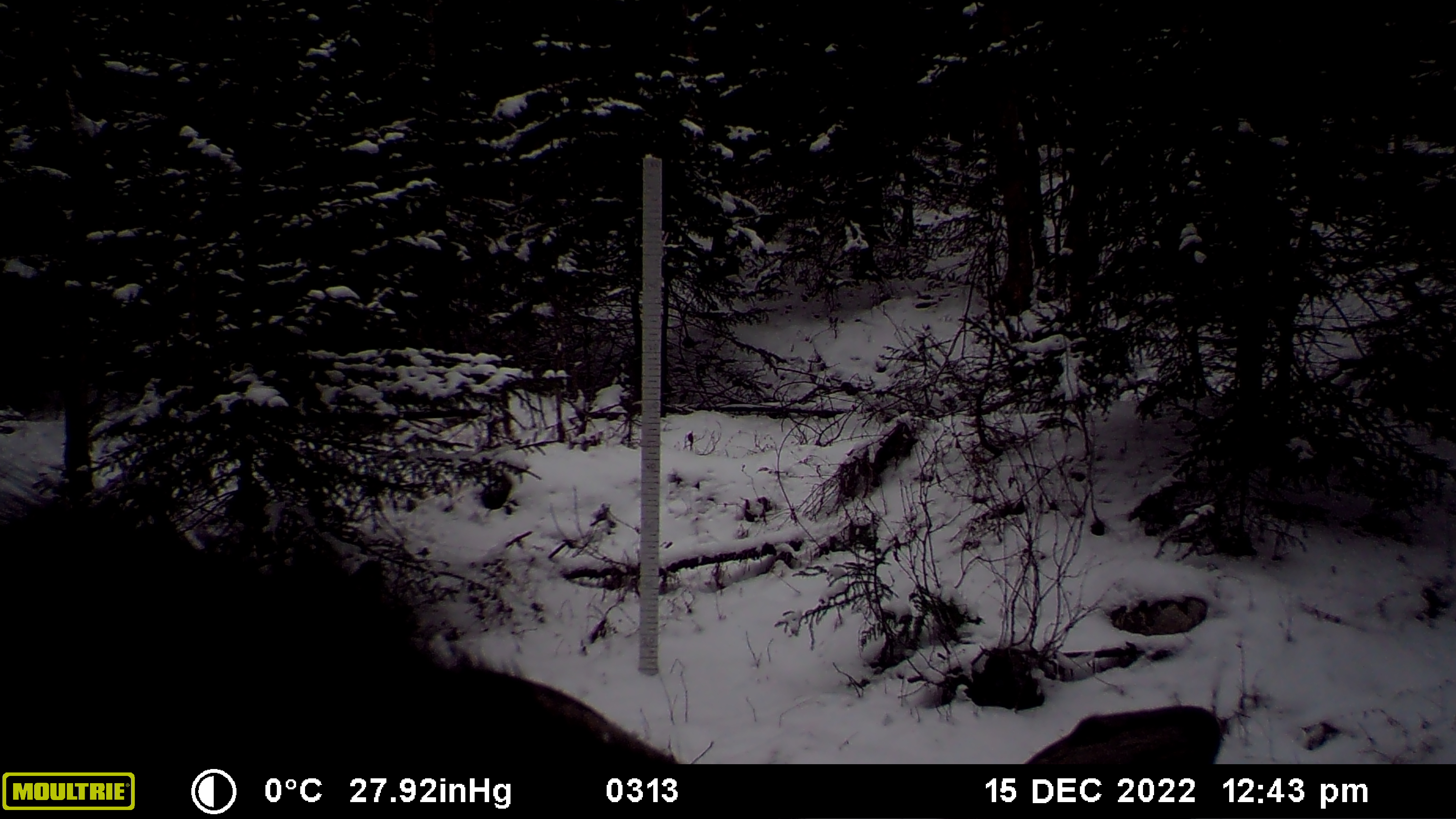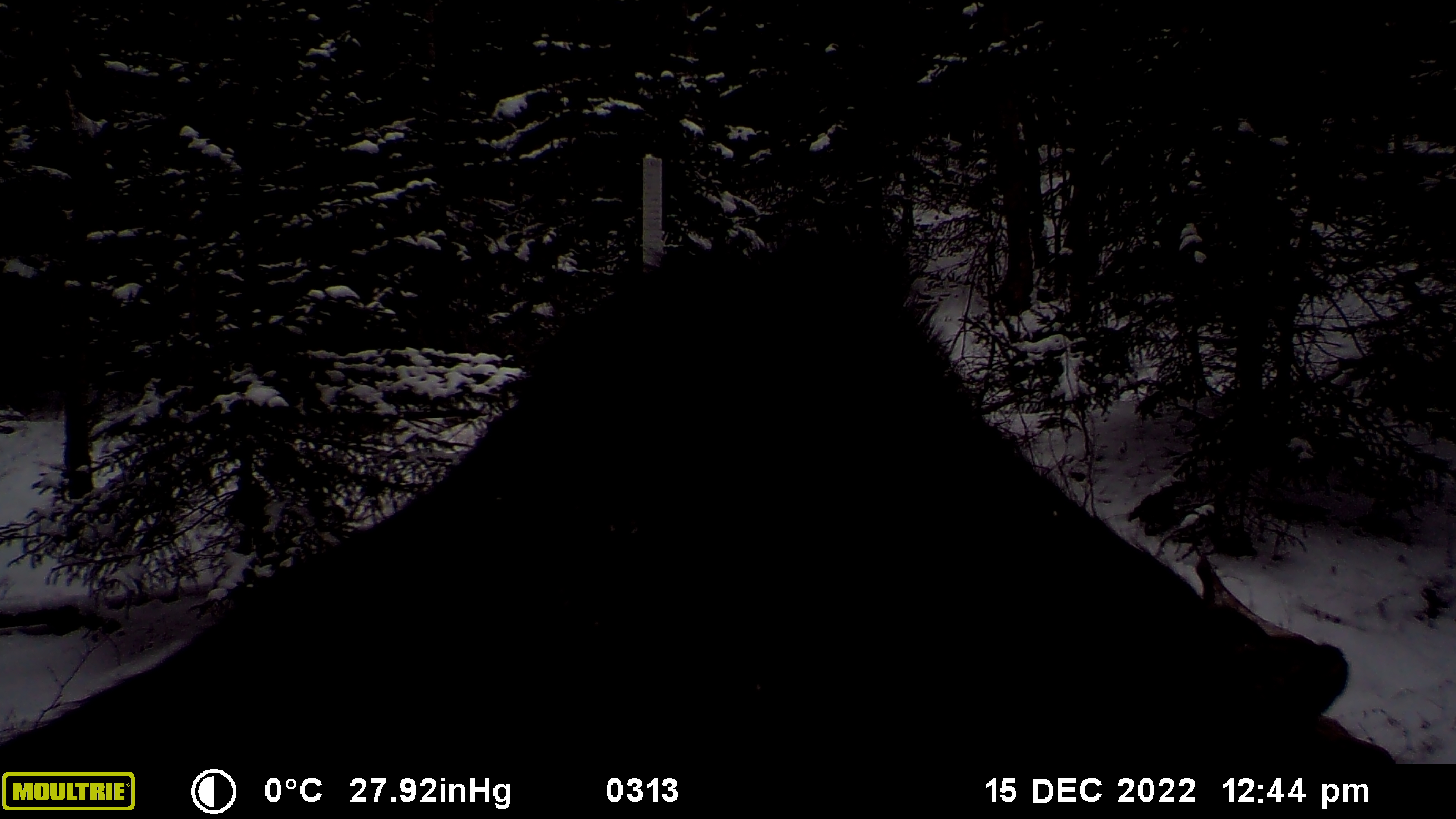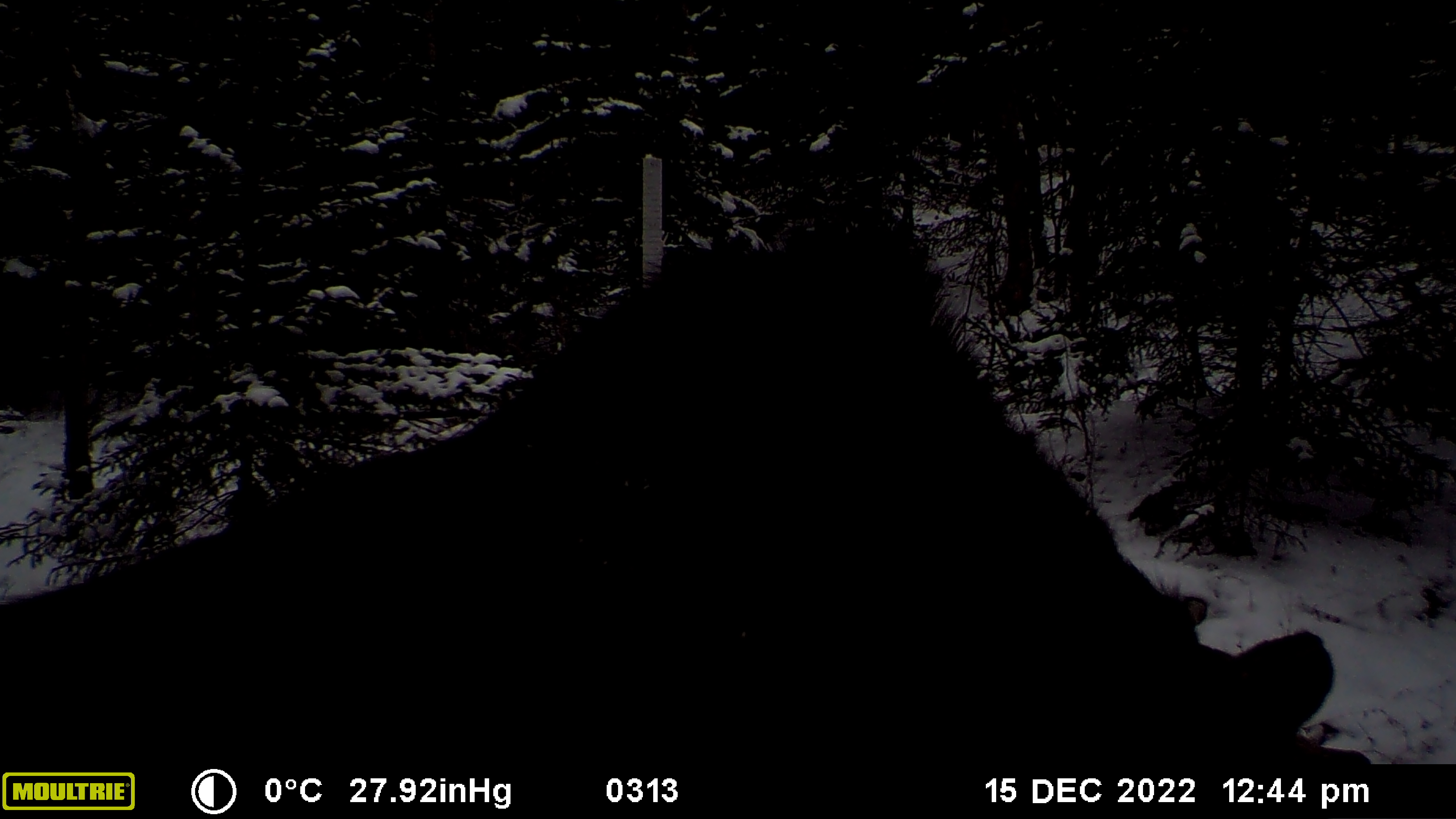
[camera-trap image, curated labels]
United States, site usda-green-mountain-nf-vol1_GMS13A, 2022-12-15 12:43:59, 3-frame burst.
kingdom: Animalia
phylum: Chordata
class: Mammalia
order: Artiodactyla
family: Cervidae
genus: Alces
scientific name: Alces alces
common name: moose